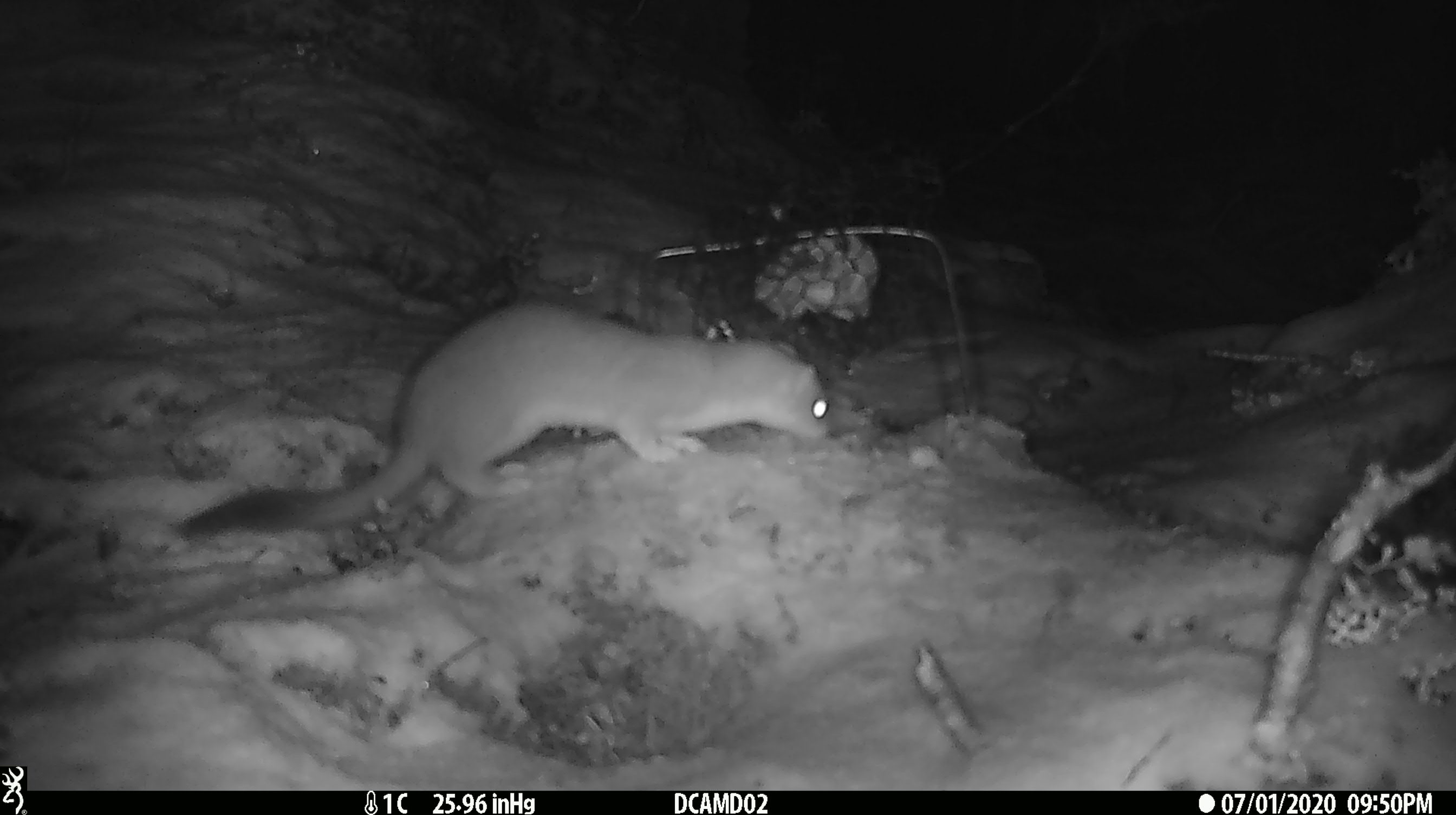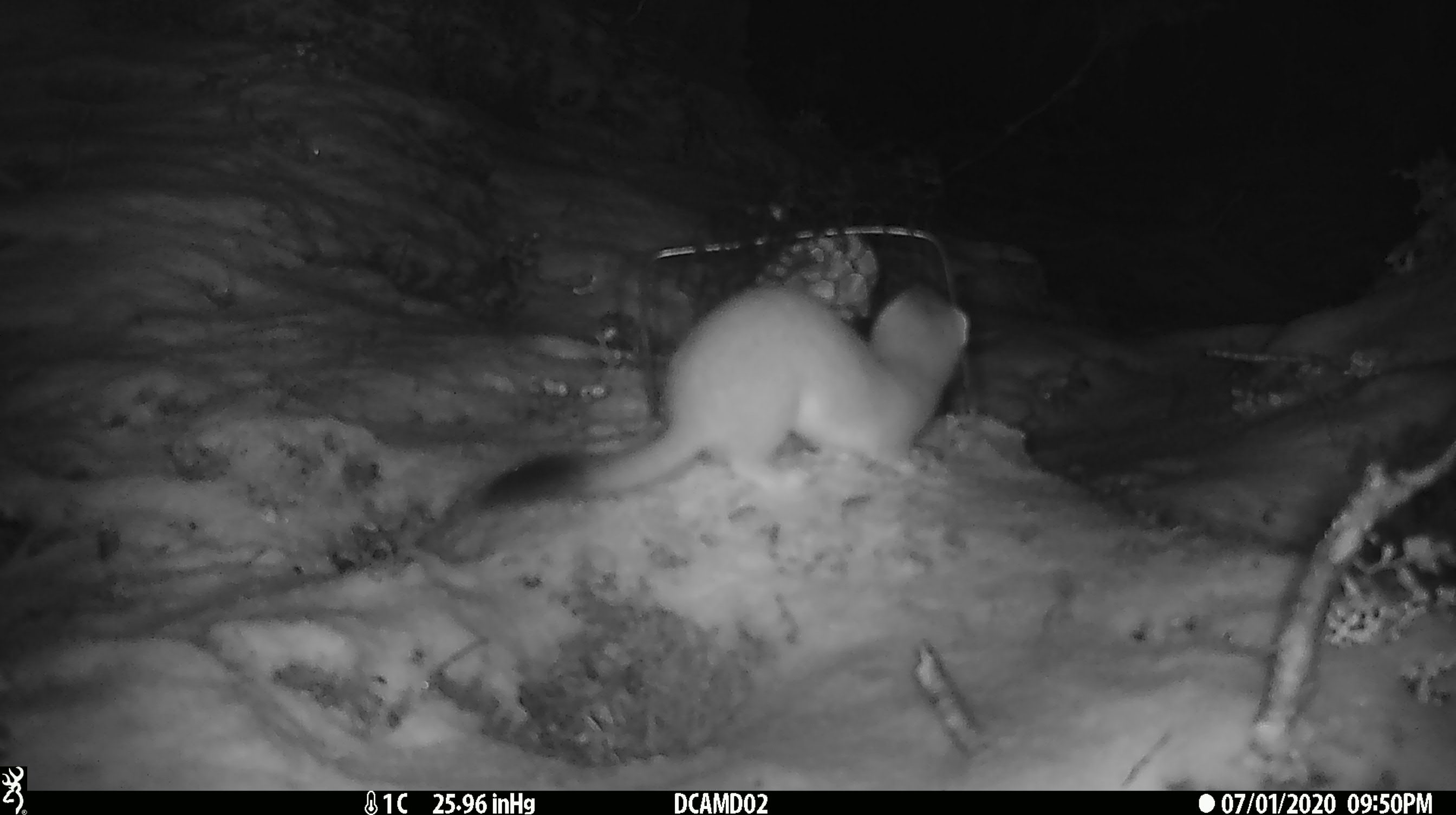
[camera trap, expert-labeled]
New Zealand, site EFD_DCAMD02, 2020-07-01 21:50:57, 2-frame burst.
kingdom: Animalia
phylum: Chordata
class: Mammalia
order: Carnivora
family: Mustelidae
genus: Mustela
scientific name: Mustela erminea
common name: stoat